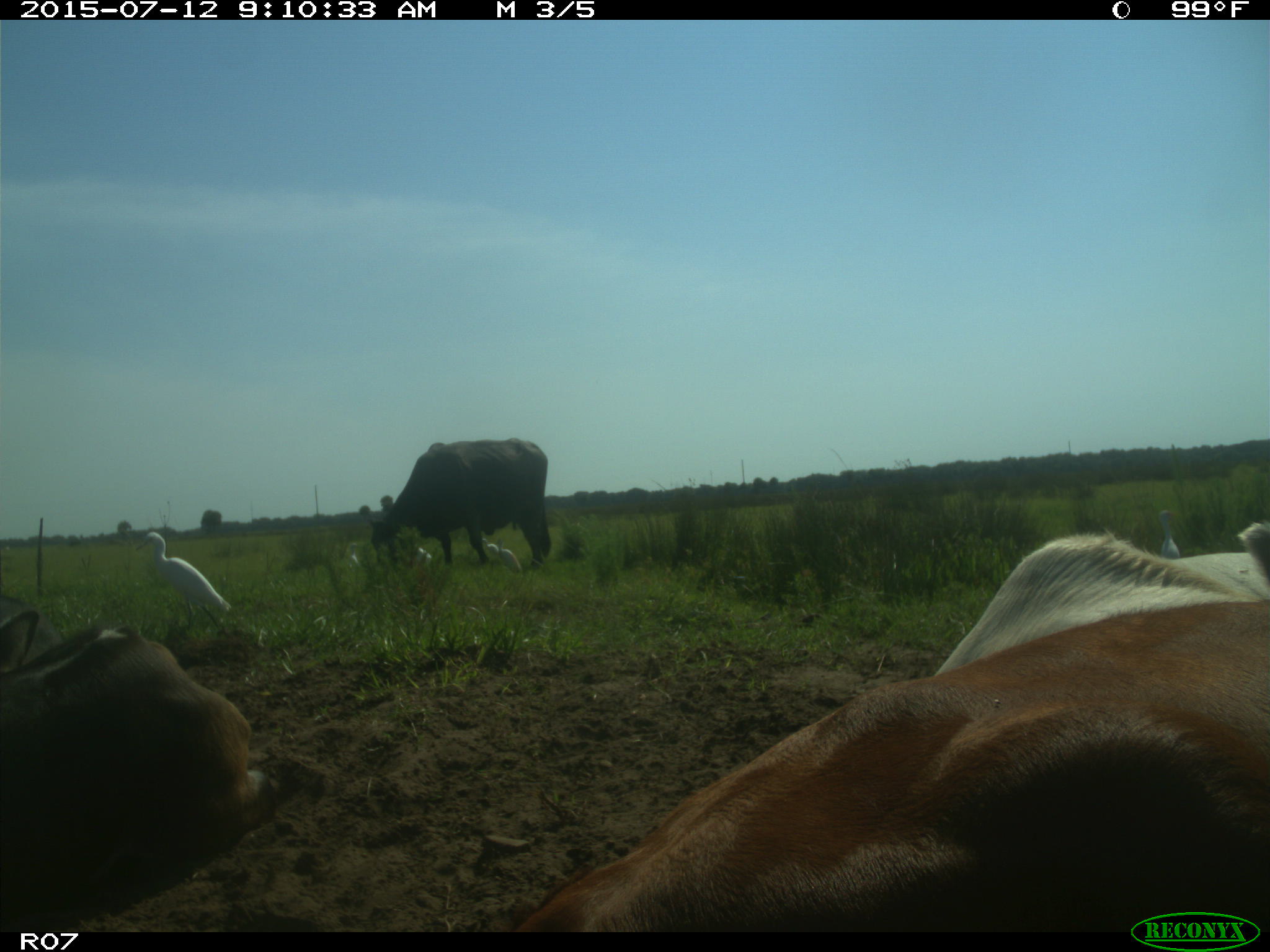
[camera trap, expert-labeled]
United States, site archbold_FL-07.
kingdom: Animalia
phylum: Chordata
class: Mammalia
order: Artiodactyla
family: Bovidae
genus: Bos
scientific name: Bos taurus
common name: domestic cow